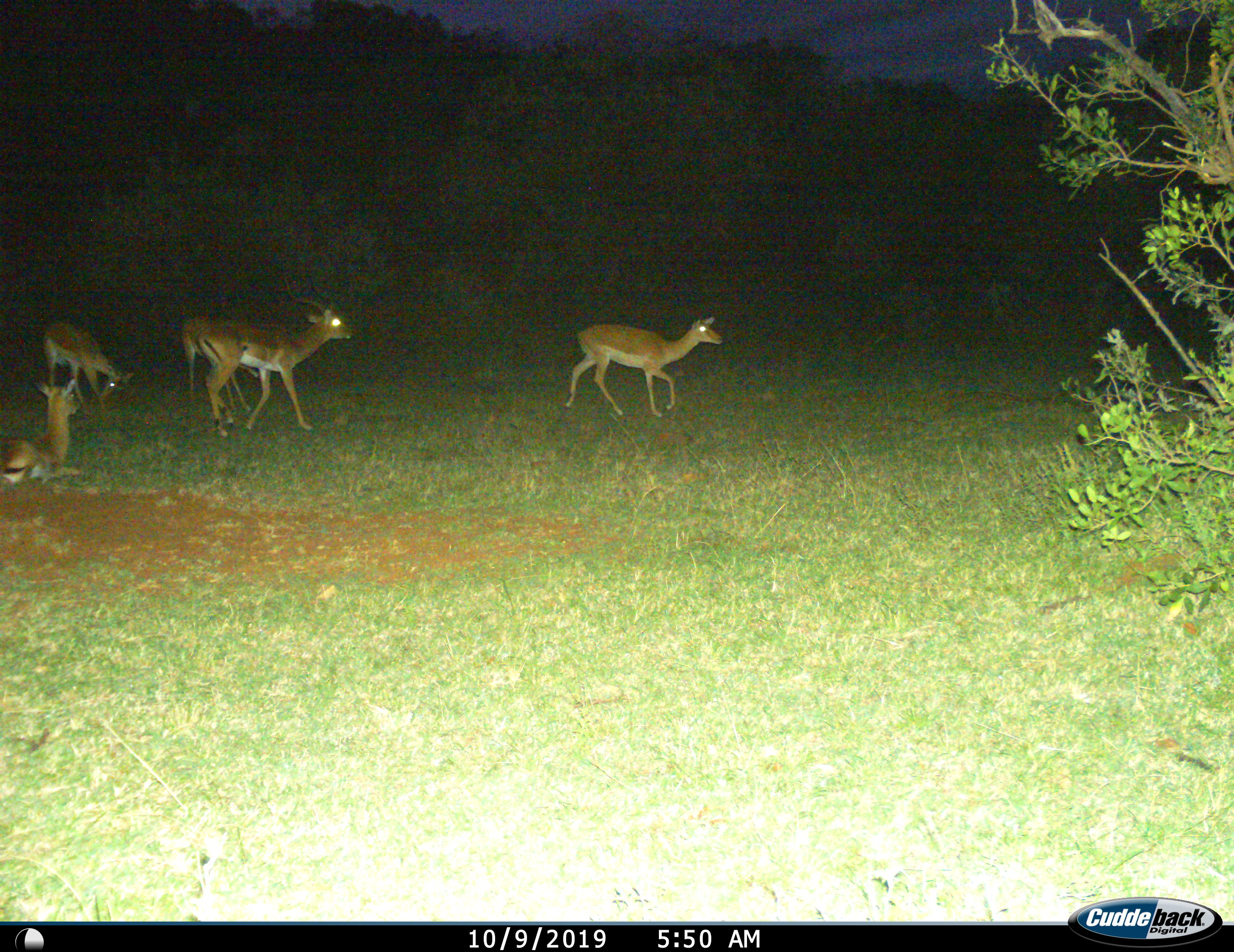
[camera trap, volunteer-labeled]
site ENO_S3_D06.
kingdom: Animalia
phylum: Chordata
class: Mammalia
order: Artiodactyla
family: Bovidae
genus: Aepyceros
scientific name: Aepyceros melampus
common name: impala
Impala (Aepyceros melampus), count 5. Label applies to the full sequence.